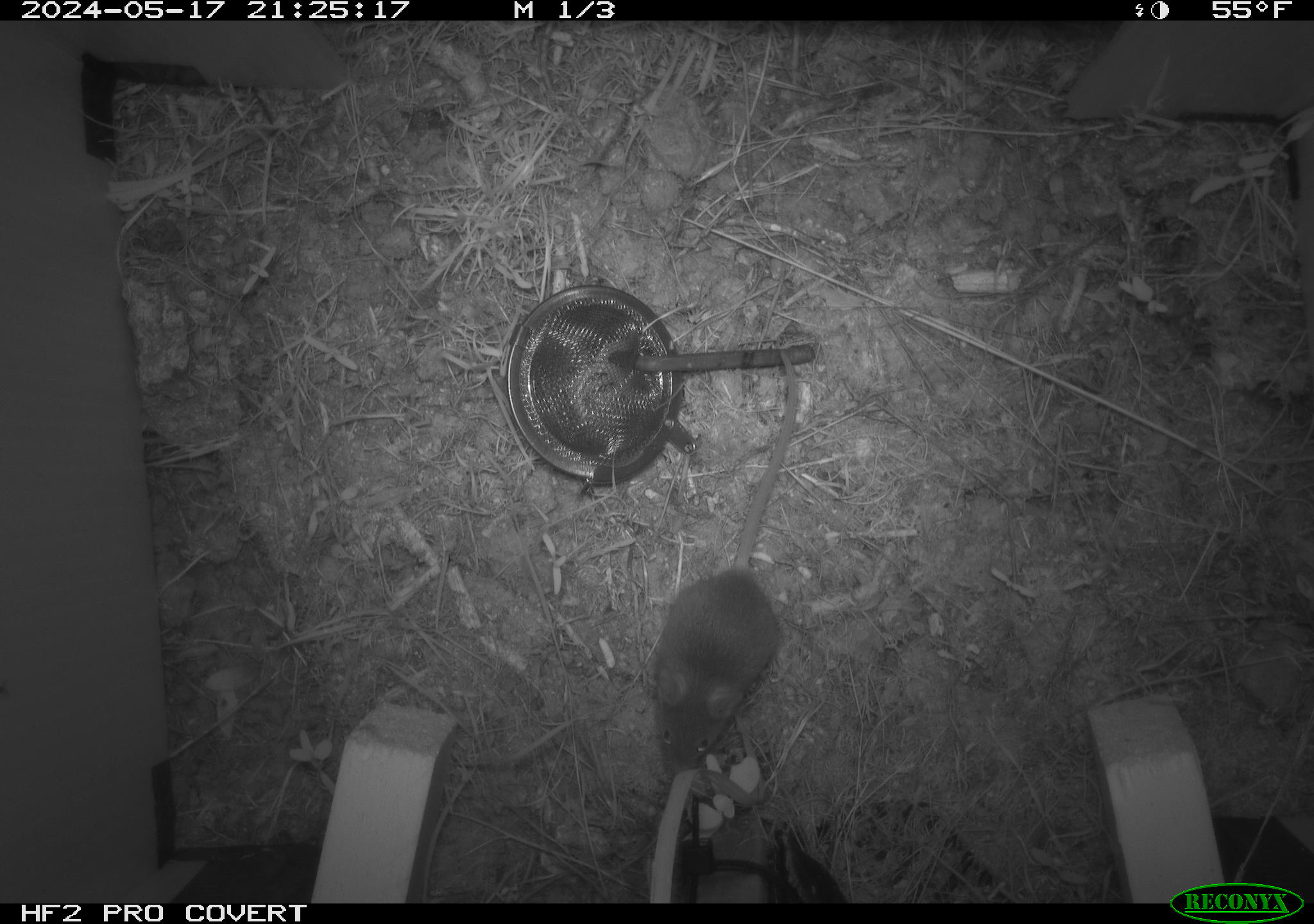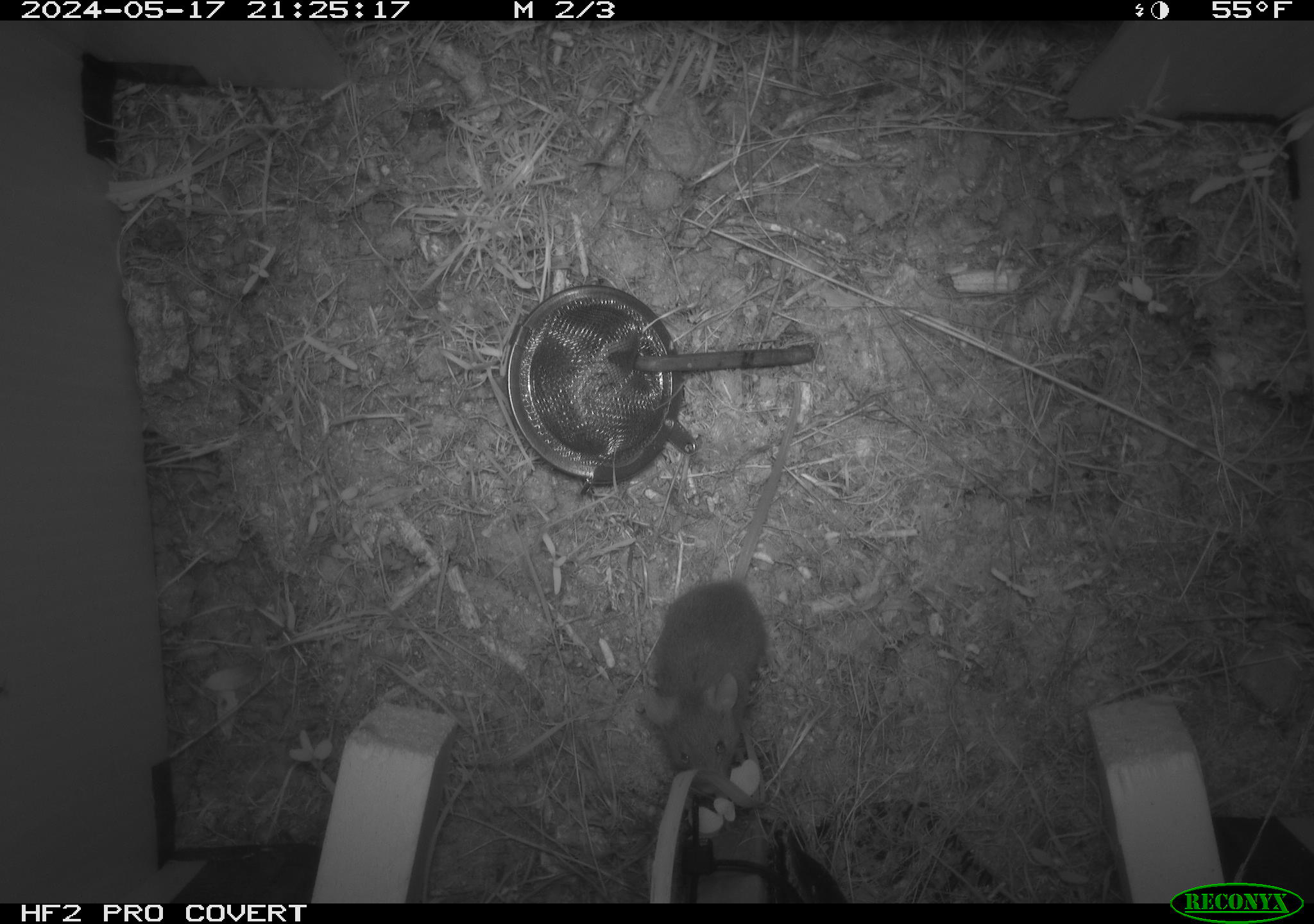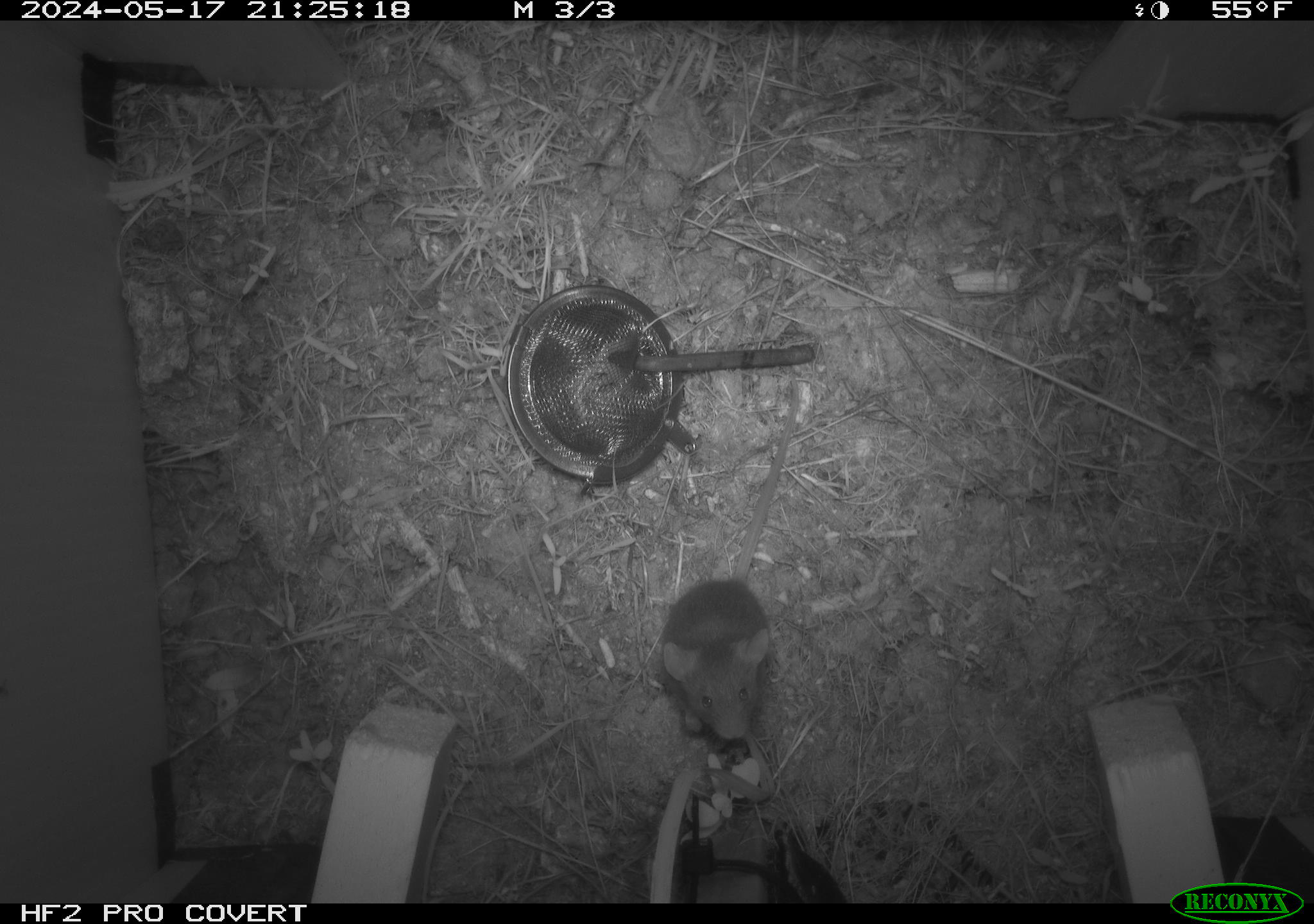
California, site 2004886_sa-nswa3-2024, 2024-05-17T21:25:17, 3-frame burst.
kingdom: Animalia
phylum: Chordata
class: Mammalia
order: Rodentia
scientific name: Rodentia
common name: rodent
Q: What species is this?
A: Rodent (Rodentia).